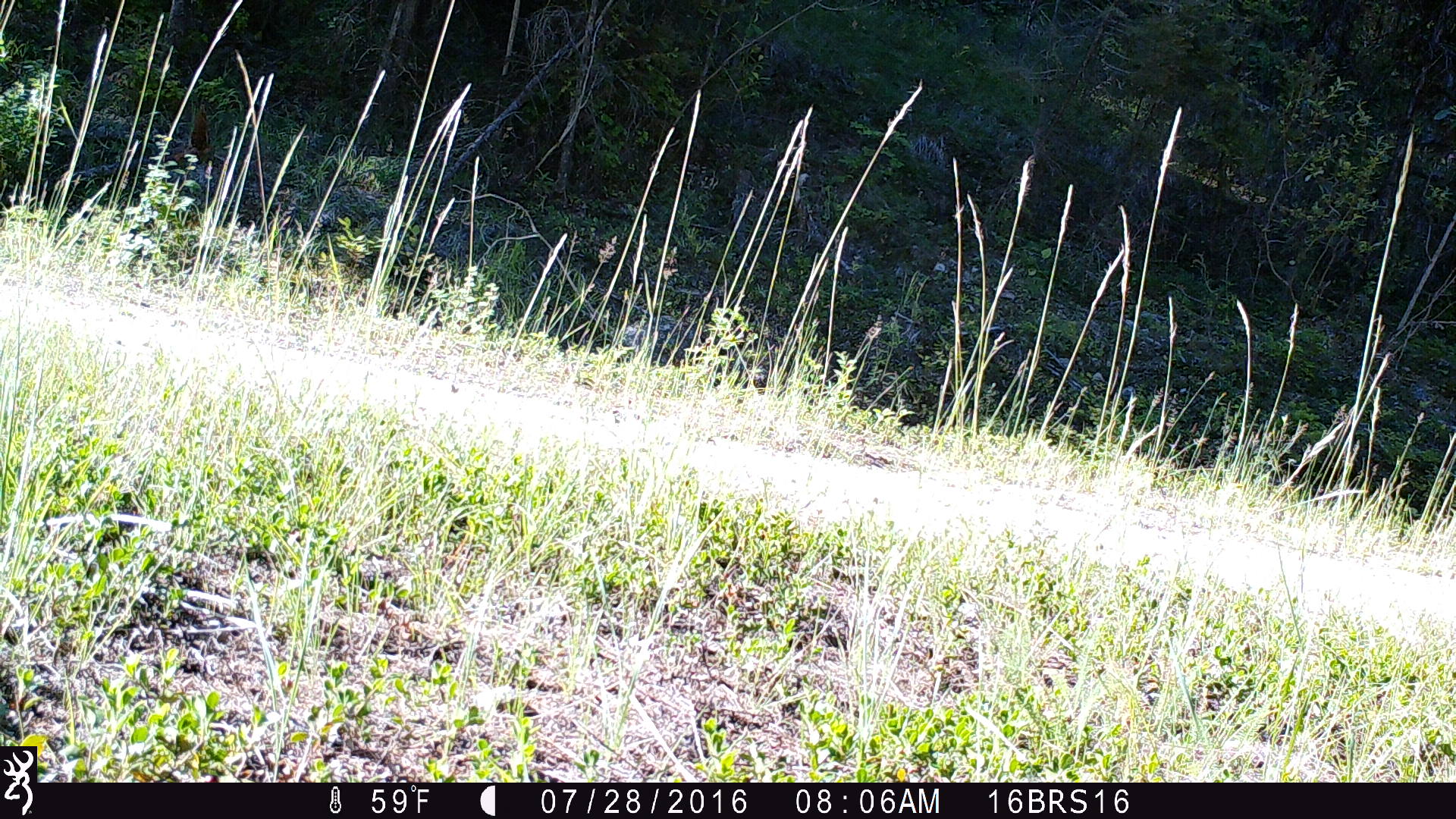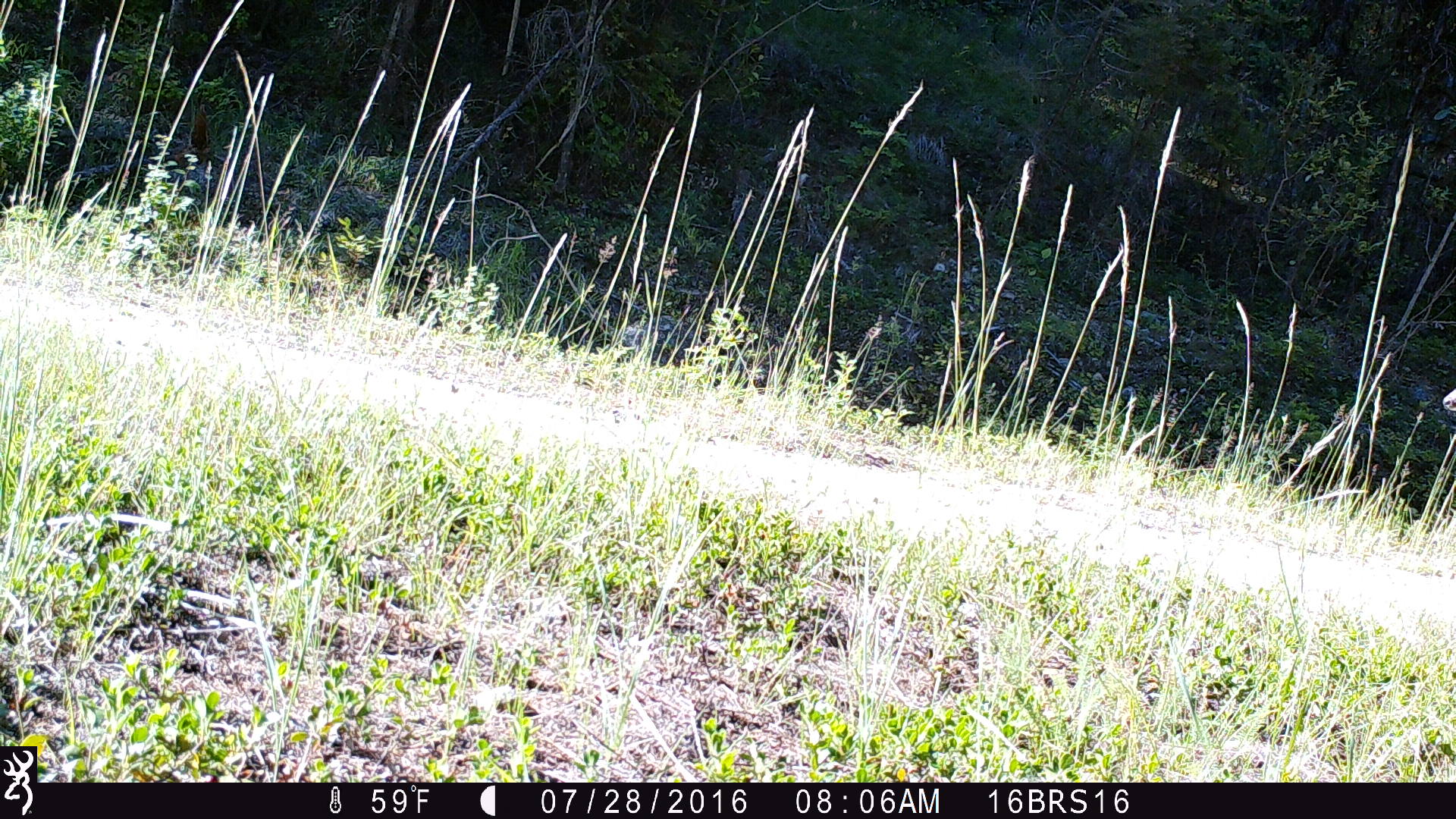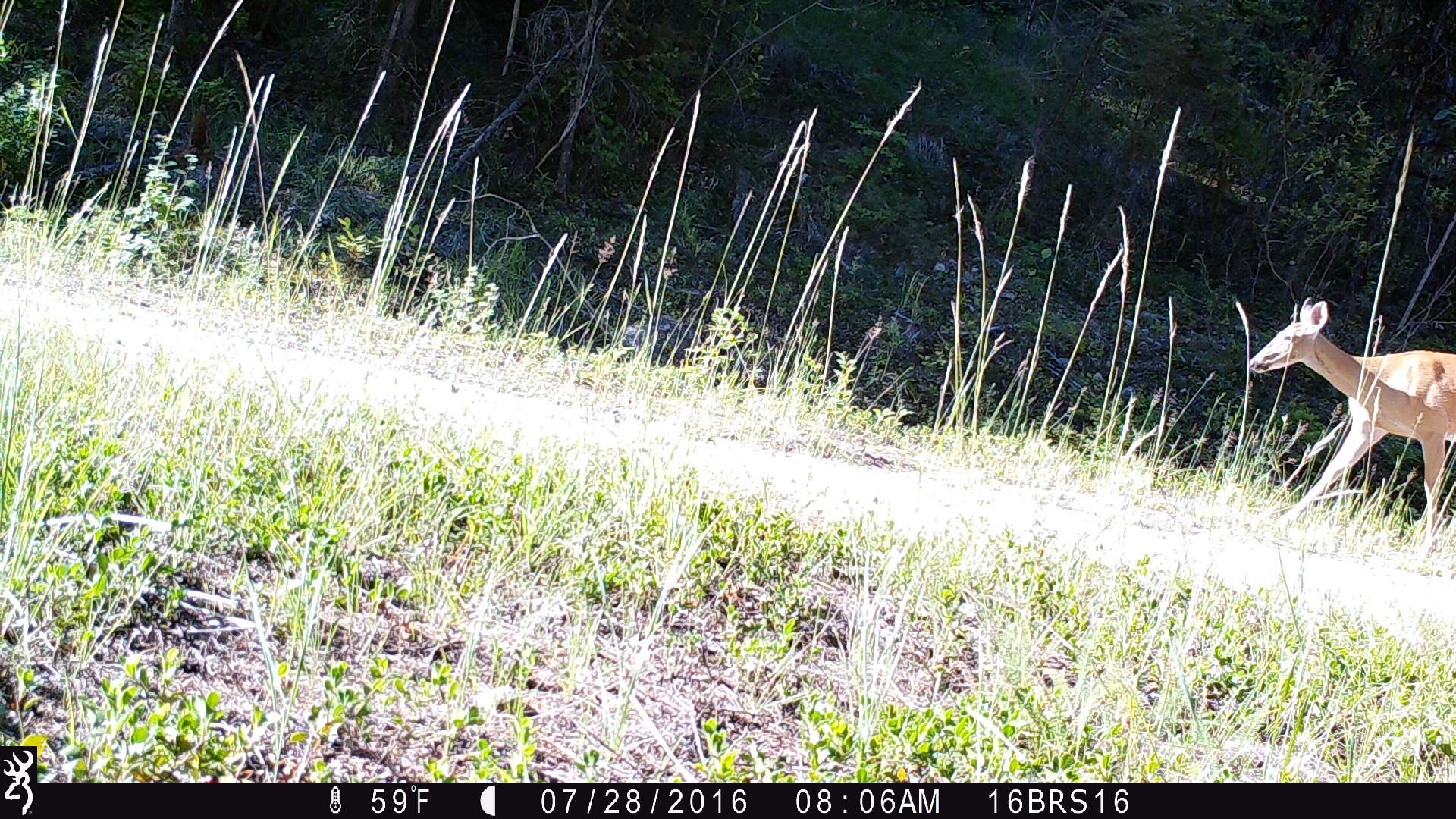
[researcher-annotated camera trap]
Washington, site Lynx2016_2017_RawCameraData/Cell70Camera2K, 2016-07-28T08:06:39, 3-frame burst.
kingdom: Animalia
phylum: Chordata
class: Mammalia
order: Artiodactyla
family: Cervidae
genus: Odocoileus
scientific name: Odocoileus virginianus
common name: white-tailed deer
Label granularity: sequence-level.